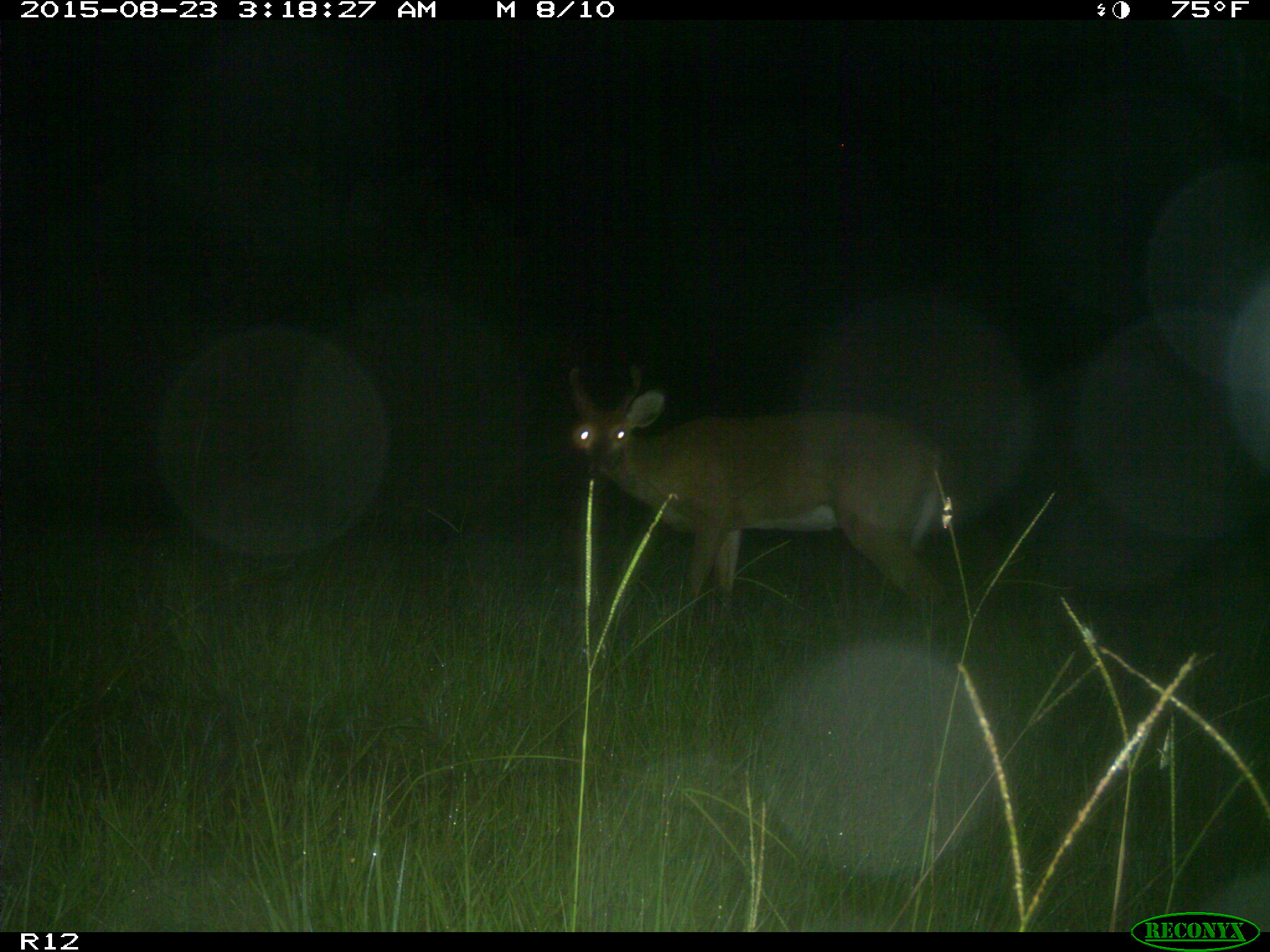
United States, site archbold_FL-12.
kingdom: Animalia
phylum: Chordata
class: Mammalia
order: Artiodactyla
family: Cervidae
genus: Odocoileus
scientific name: Odocoileus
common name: deer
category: unidentified deer